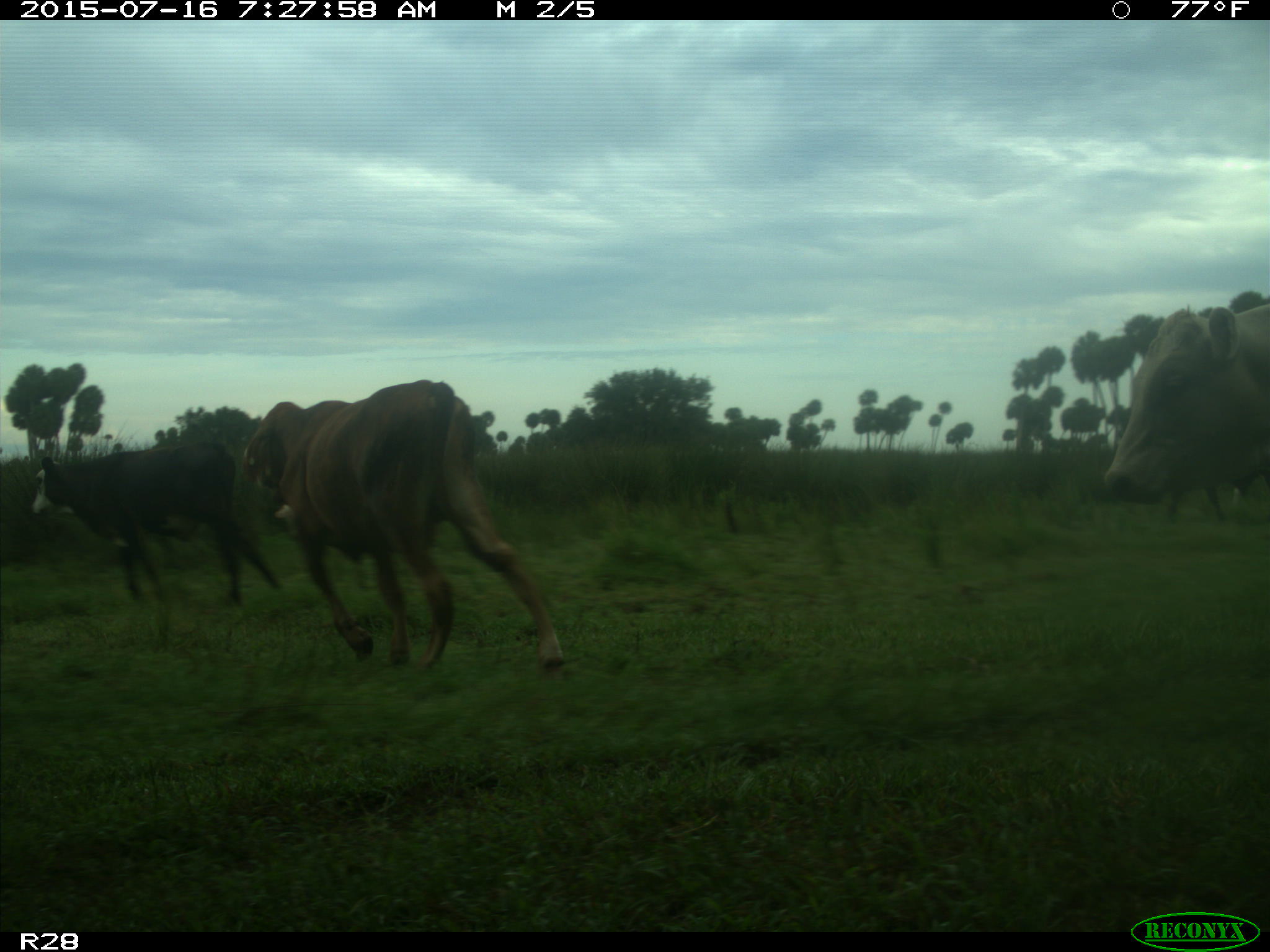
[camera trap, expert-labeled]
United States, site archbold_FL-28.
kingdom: Animalia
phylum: Chordata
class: Mammalia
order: Artiodactyla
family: Bovidae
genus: Bos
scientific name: Bos taurus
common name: domestic cow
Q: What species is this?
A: Bos taurus (domestic cow).